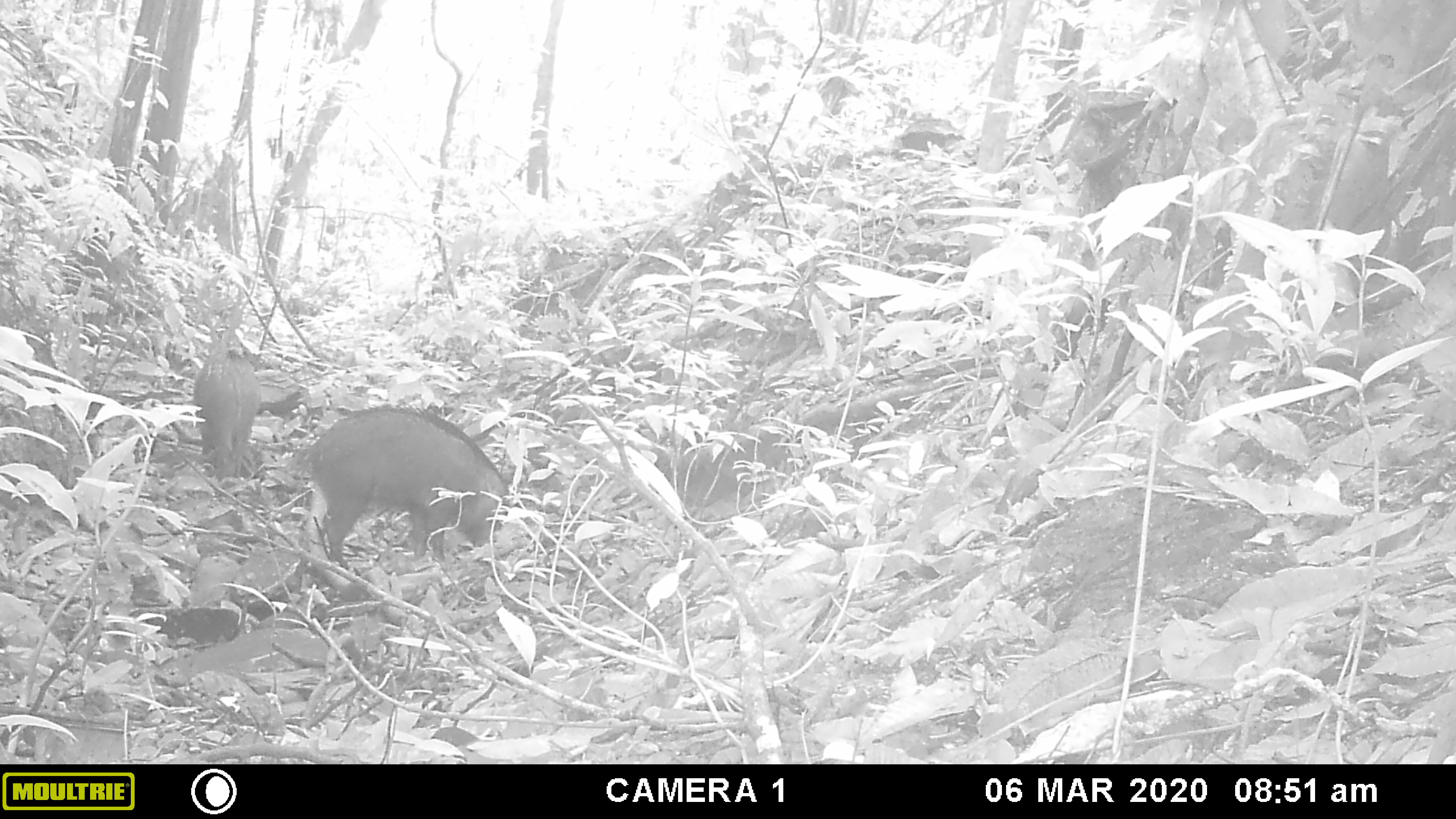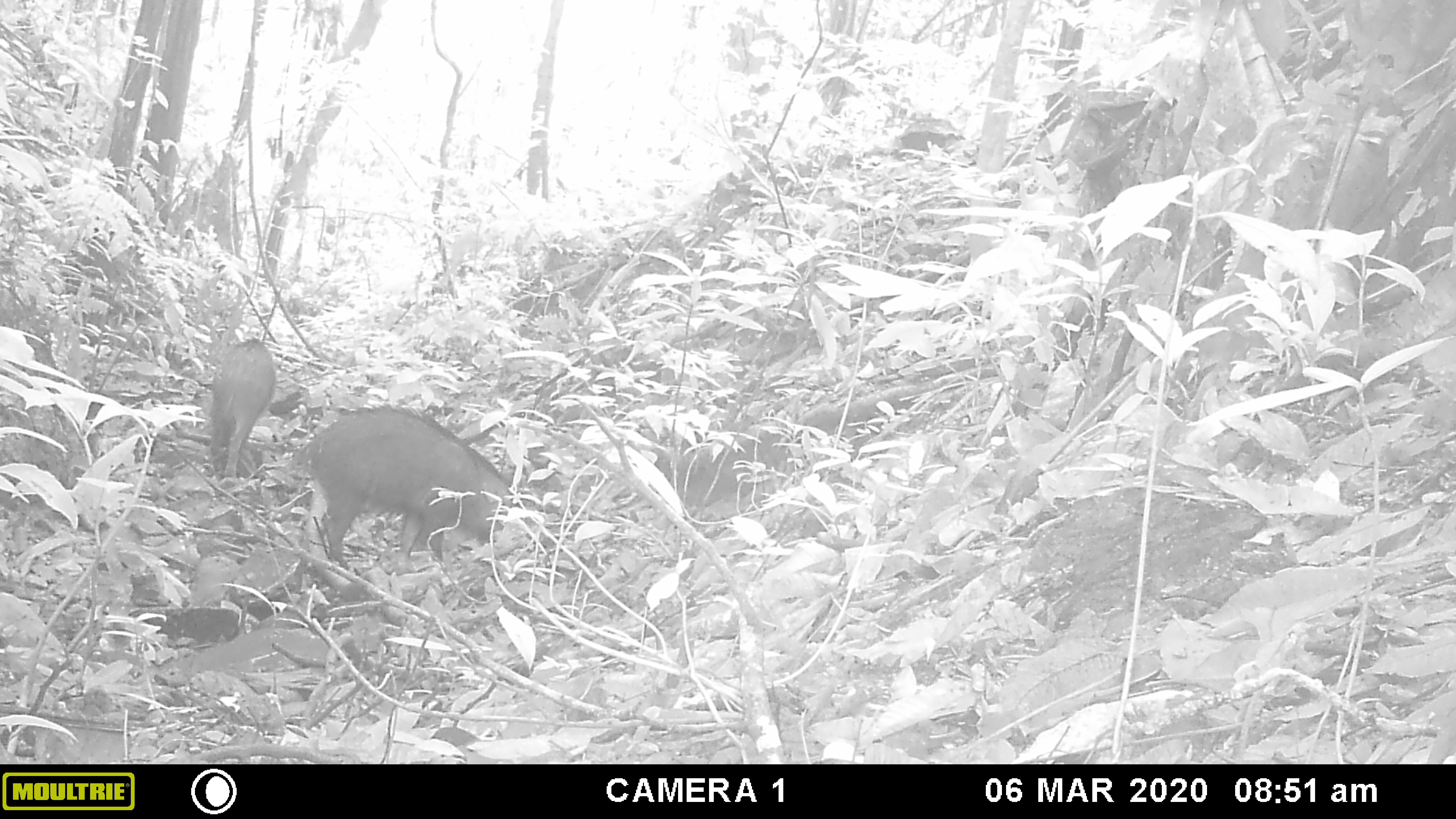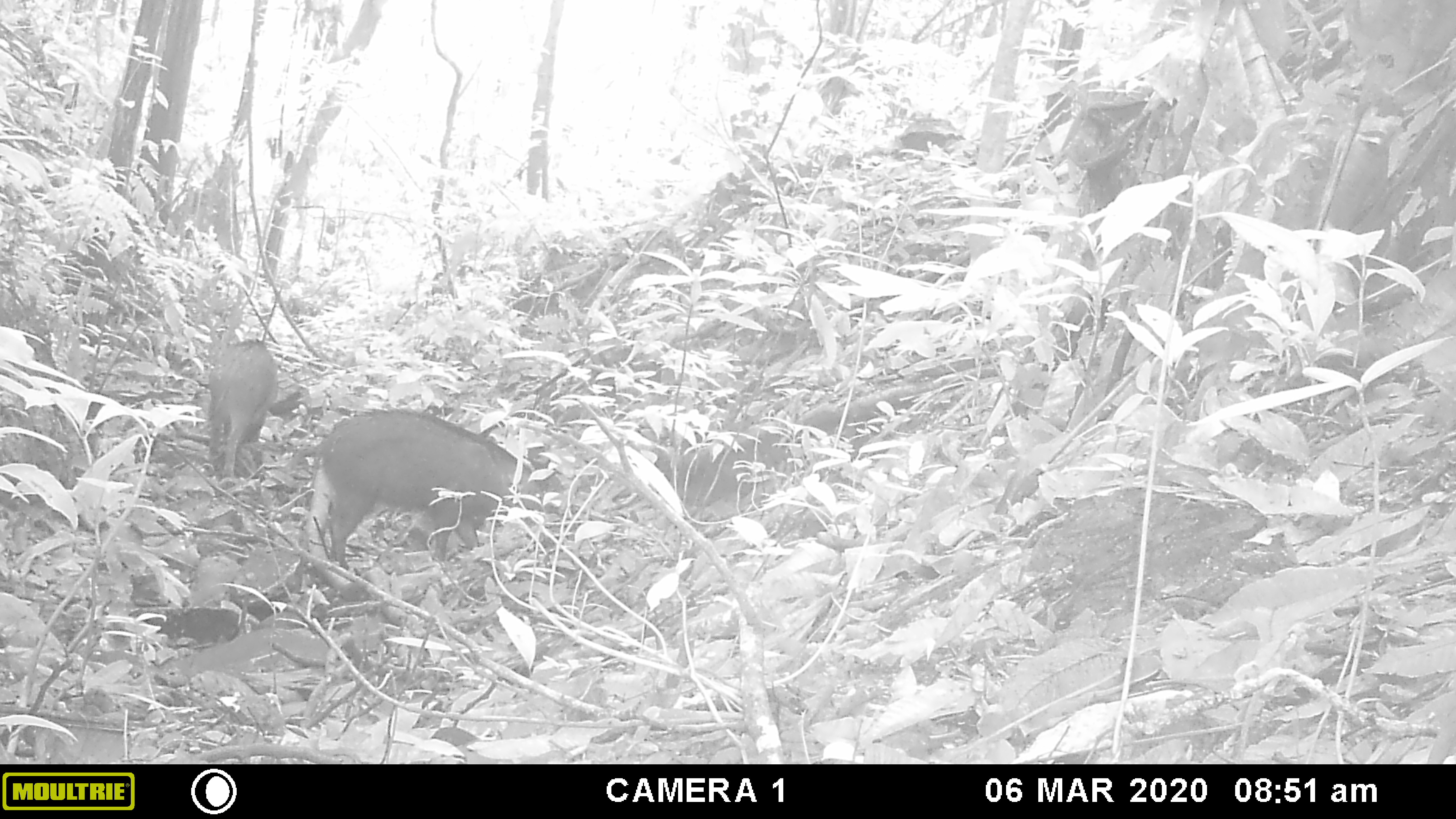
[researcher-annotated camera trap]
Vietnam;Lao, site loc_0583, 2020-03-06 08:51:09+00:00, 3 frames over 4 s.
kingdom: Animalia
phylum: Chordata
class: Mammalia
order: Artiodactyla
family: Suidae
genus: Sus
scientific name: Sus scrofa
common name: eurasian wild pig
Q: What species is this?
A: Eurasian wild pig (Sus scrofa).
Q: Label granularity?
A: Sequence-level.